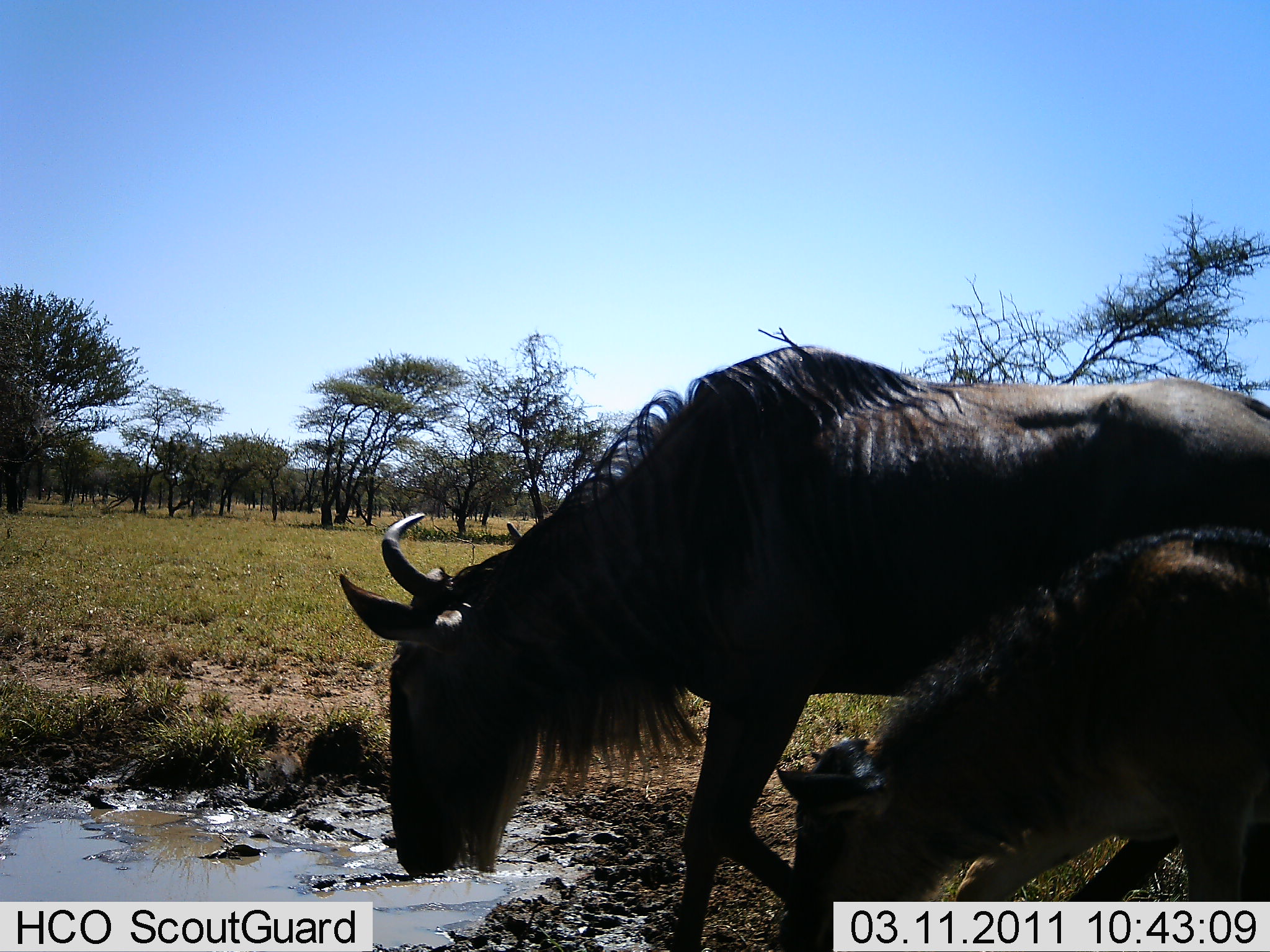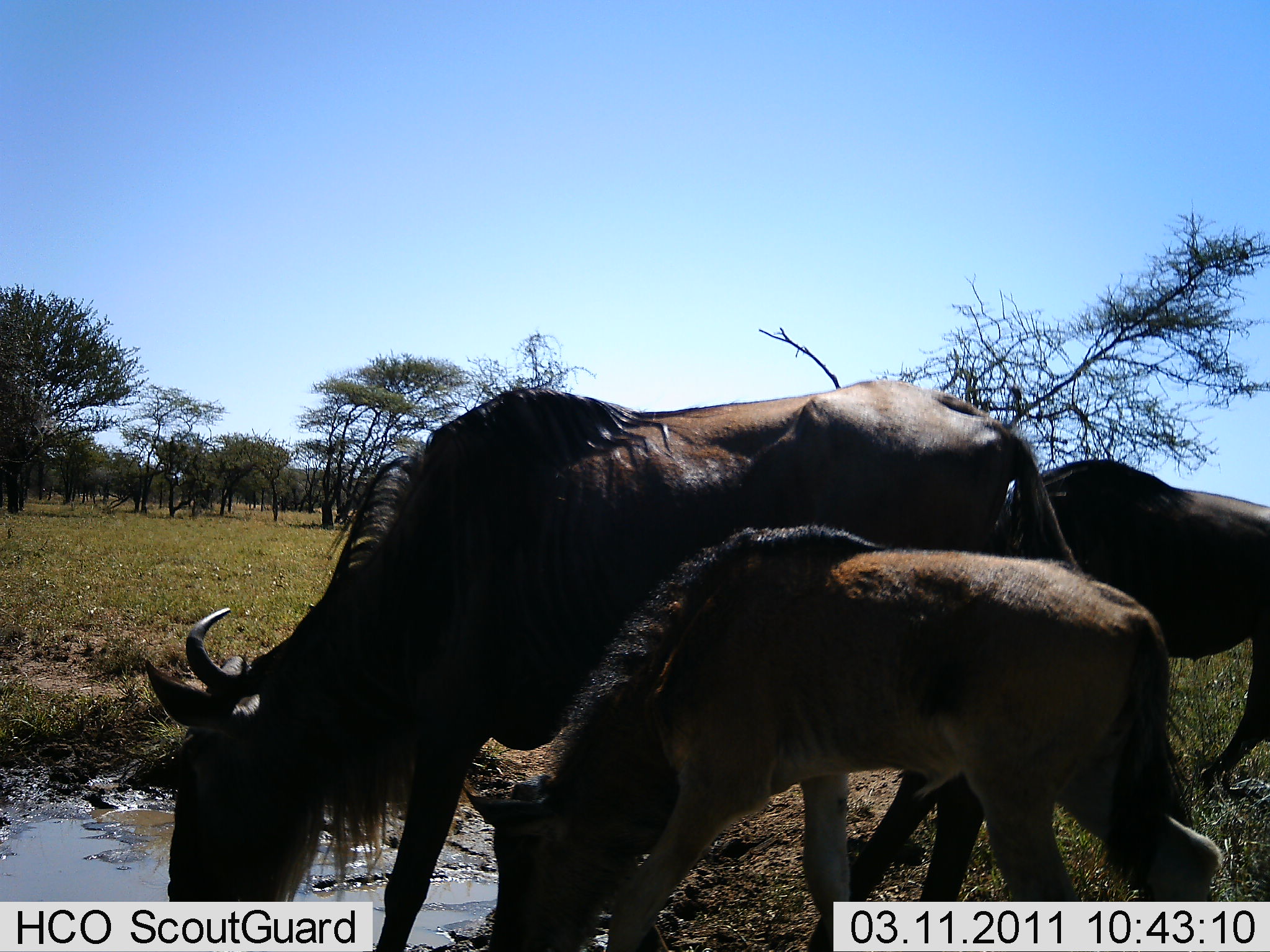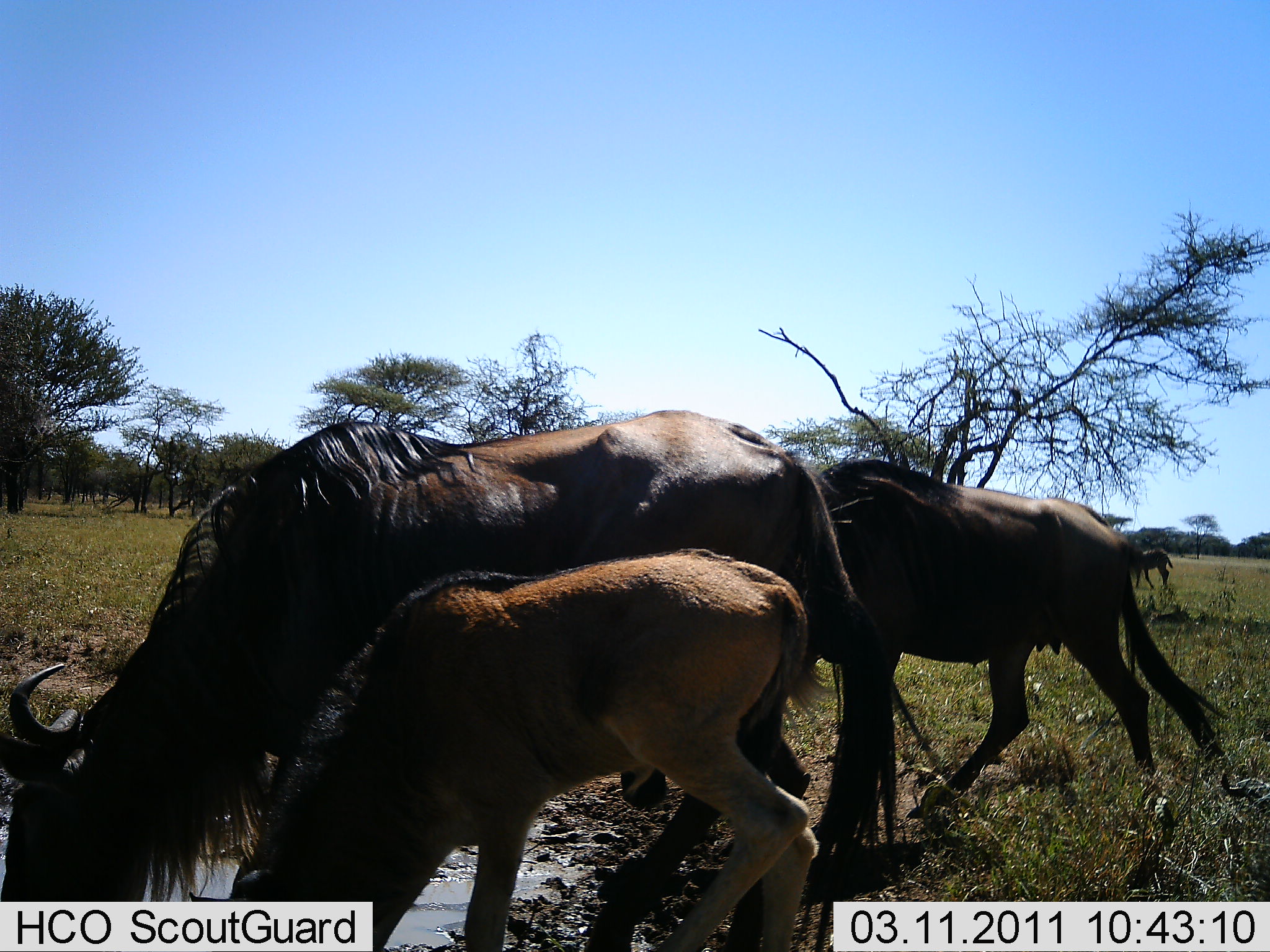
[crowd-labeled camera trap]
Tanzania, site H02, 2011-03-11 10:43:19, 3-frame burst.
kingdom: Animalia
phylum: Chordata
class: Mammalia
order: Artiodactyla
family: Bovidae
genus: Connochaetes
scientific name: Connochaetes taurinus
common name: blue wildebeest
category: wildebeest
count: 3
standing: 33%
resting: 0%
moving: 50%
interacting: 0%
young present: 75%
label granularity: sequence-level